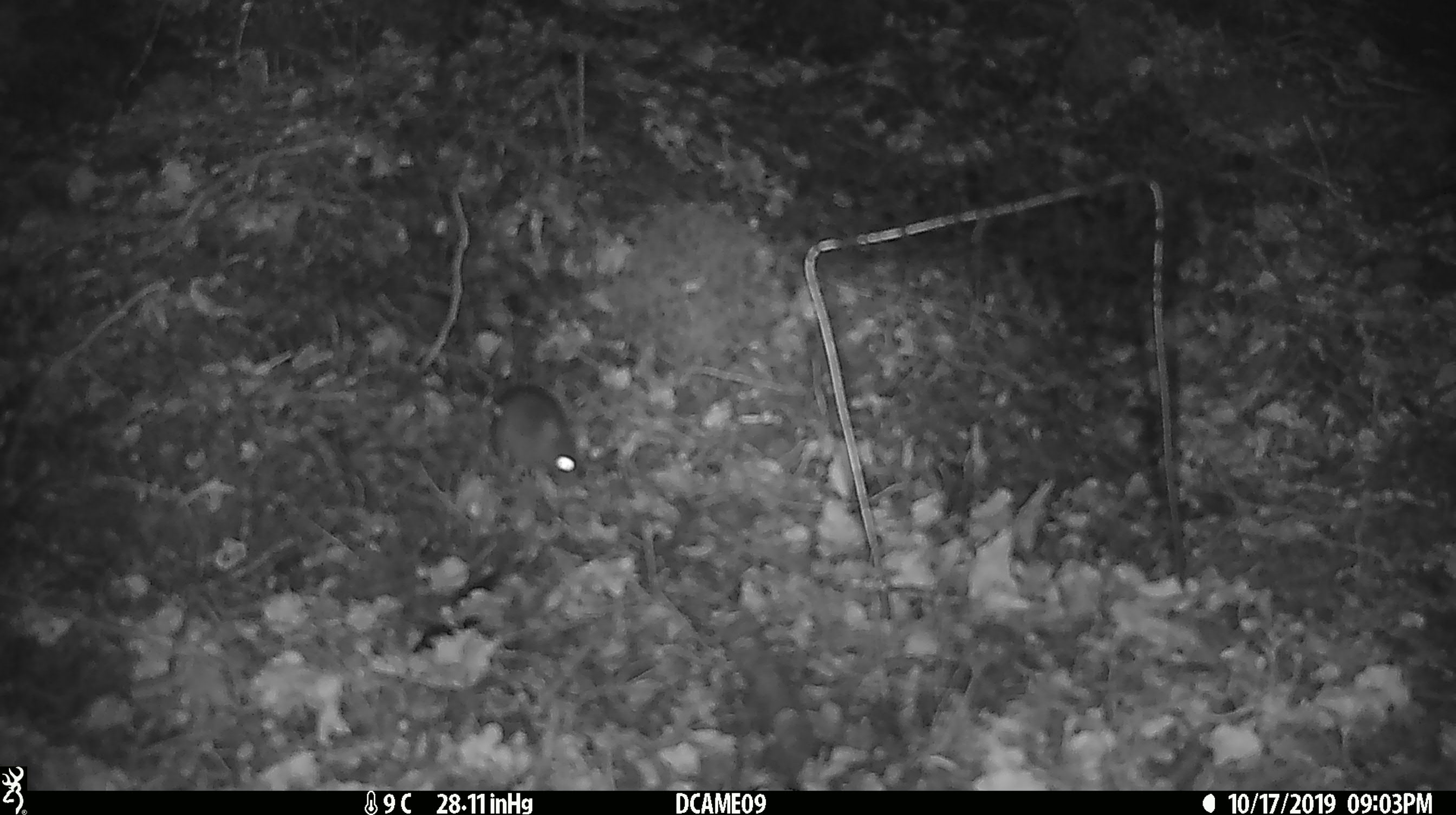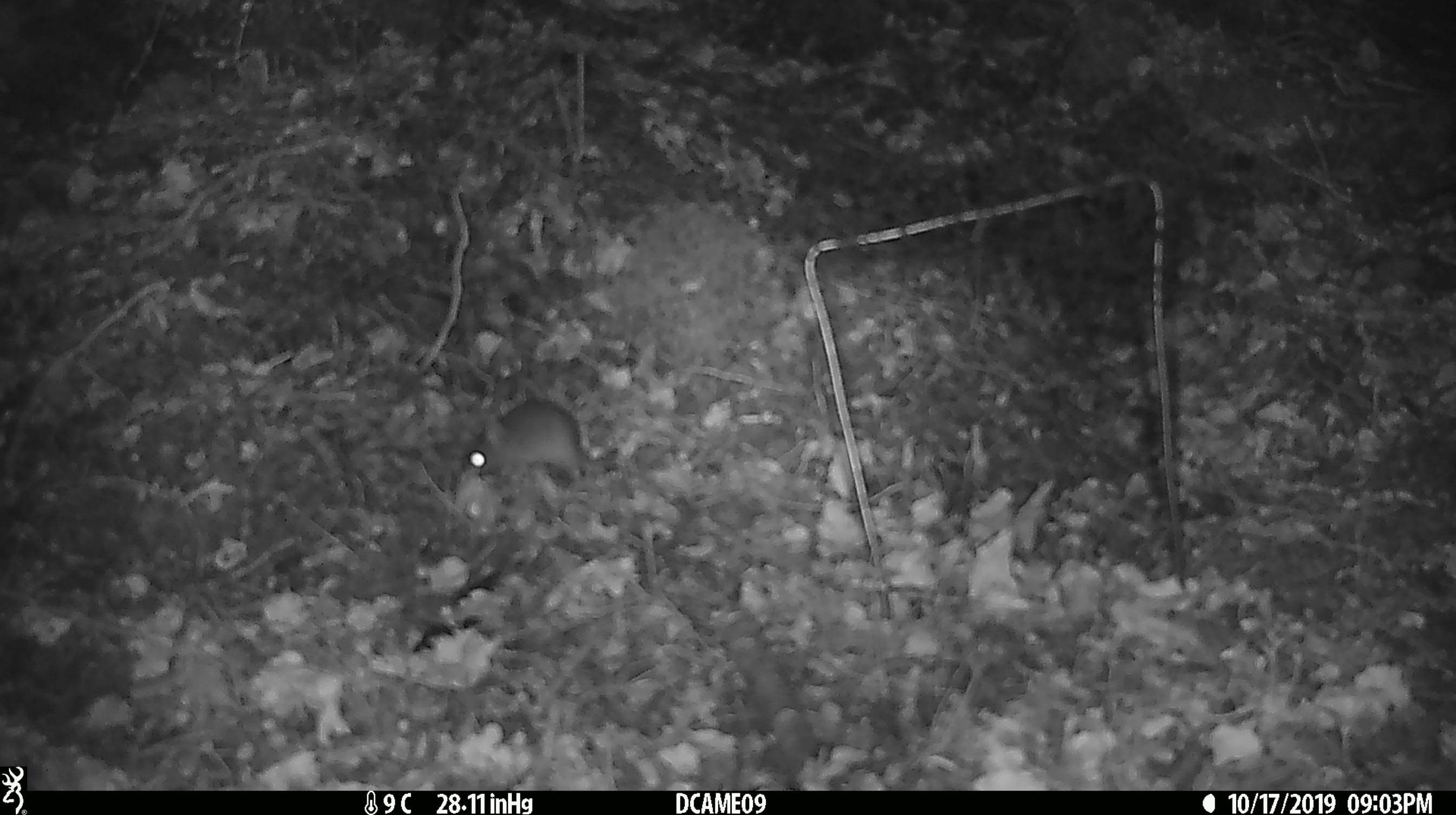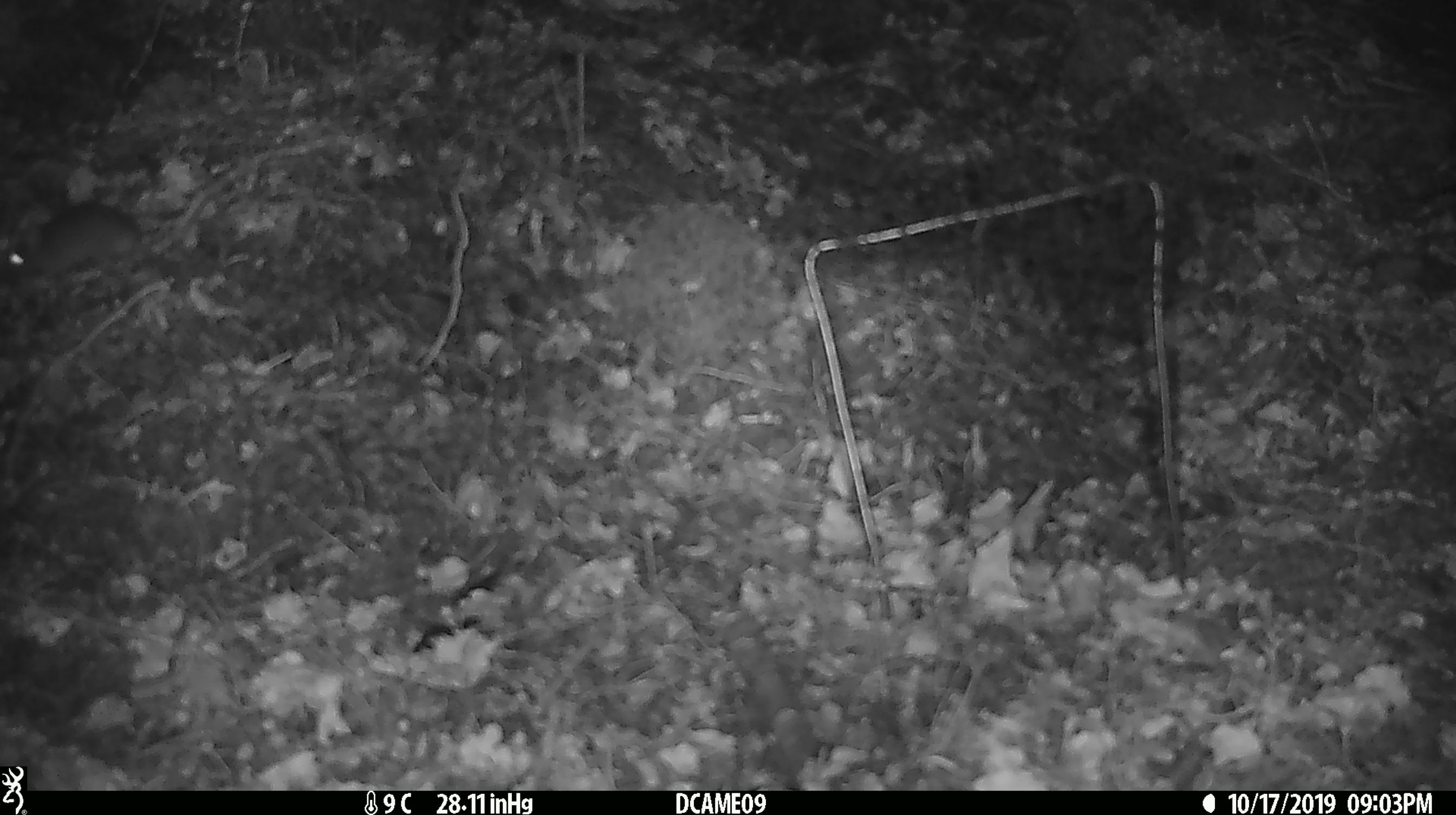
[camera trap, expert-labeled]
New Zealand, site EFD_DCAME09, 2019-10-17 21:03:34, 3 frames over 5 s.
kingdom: Animalia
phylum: Chordata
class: Mammalia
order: Rodentia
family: Muridae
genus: Mus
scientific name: Mus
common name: mouse